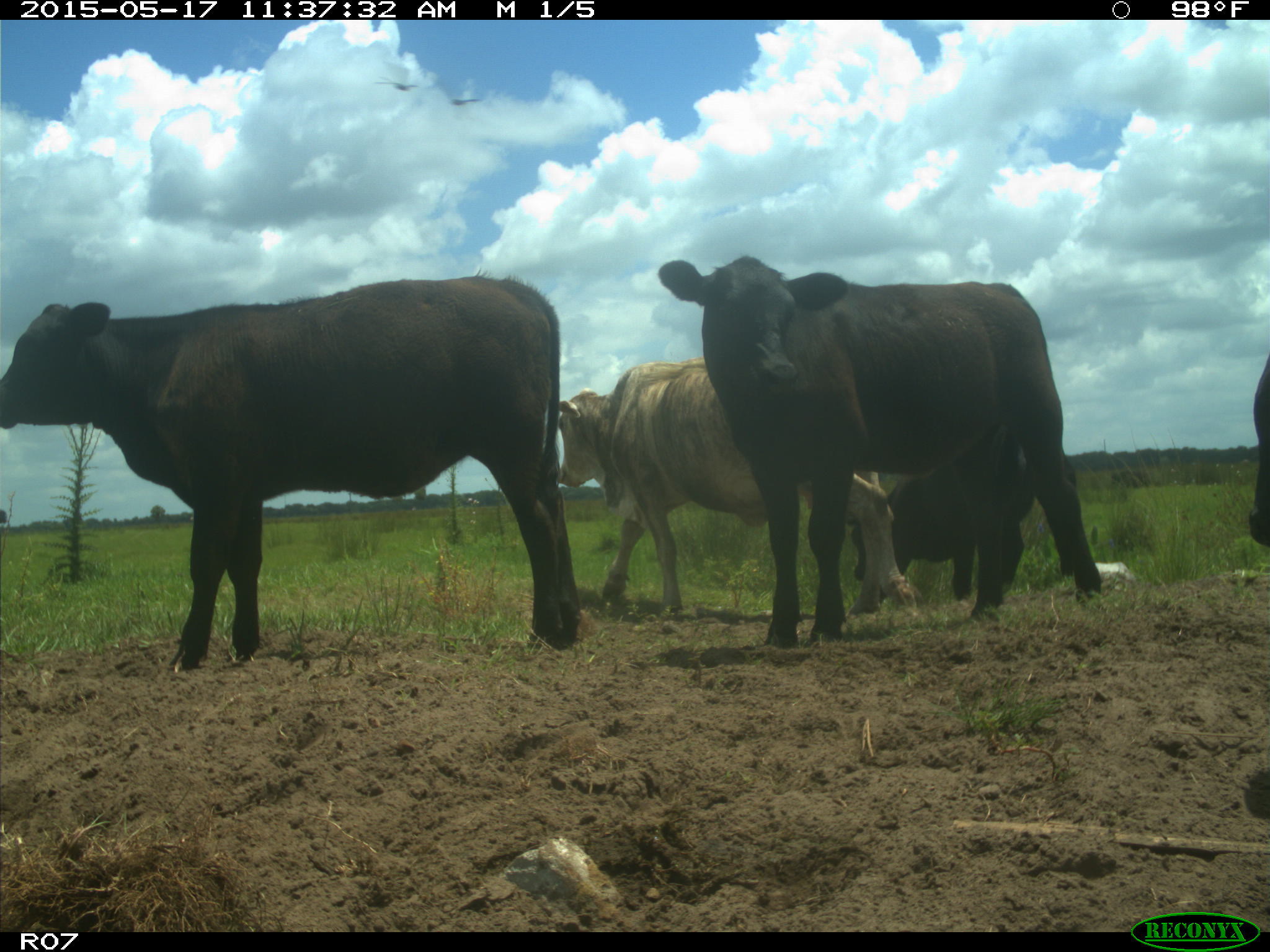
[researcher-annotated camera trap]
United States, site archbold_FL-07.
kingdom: Animalia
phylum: Chordata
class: Mammalia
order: Artiodactyla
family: Bovidae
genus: Bos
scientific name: Bos taurus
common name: domestic cow